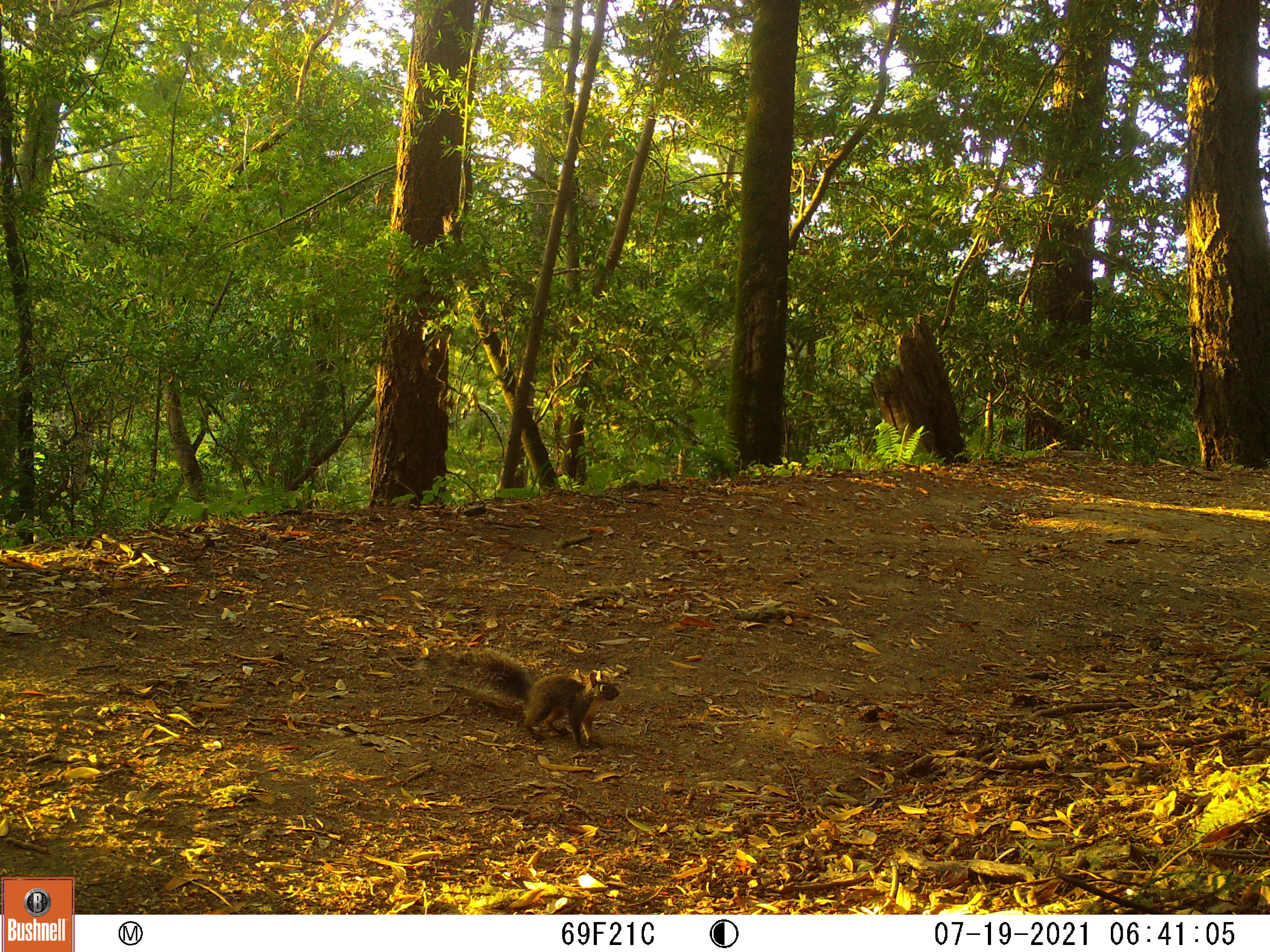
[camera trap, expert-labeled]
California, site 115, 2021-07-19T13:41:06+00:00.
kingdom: Animalia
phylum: Chordata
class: Mammalia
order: Rodentia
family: Sciuridae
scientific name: Sciuridae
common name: squirrel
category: unknown squirrel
Unknown squirrel (squirrel) (Sciuridae).